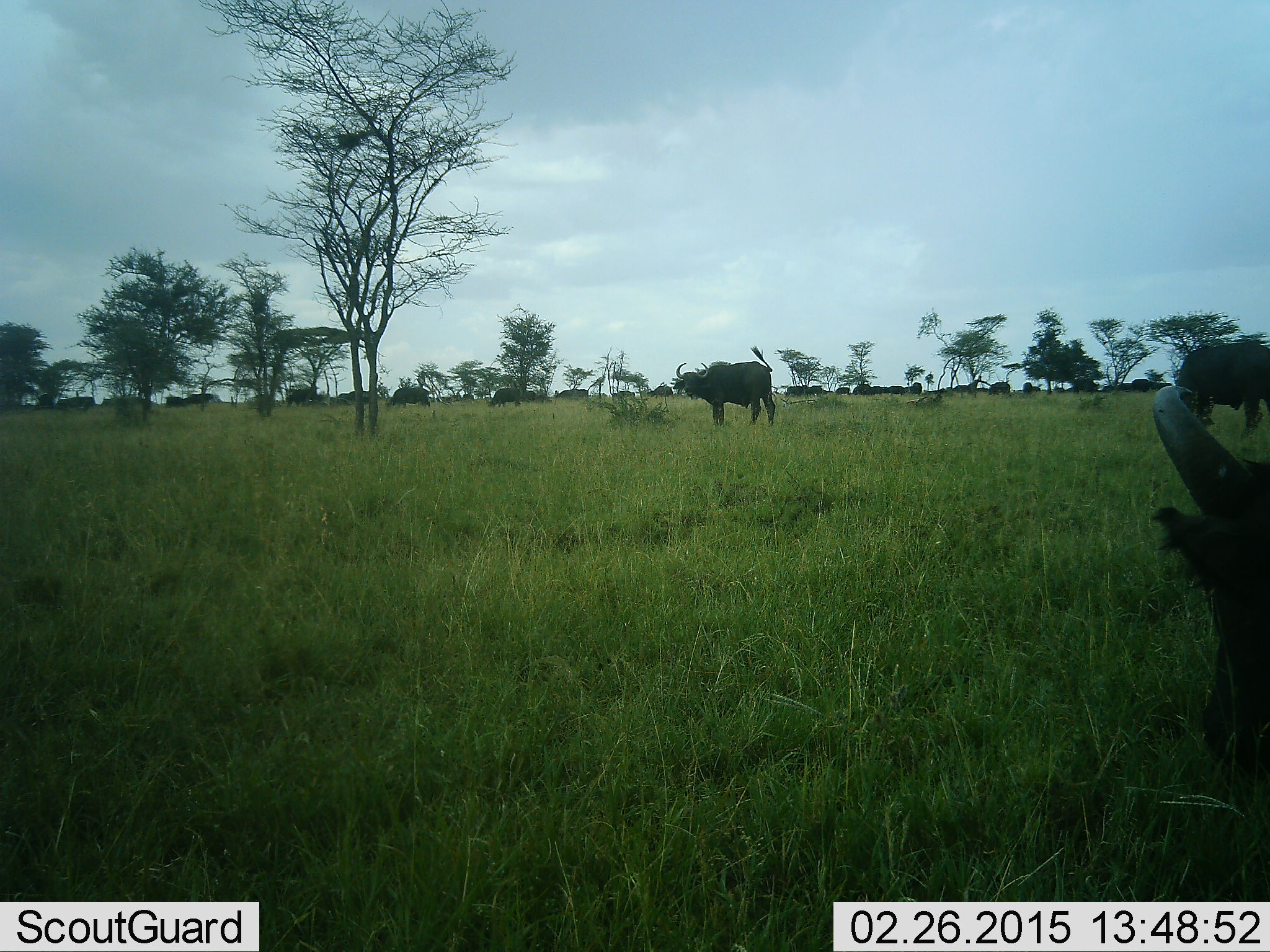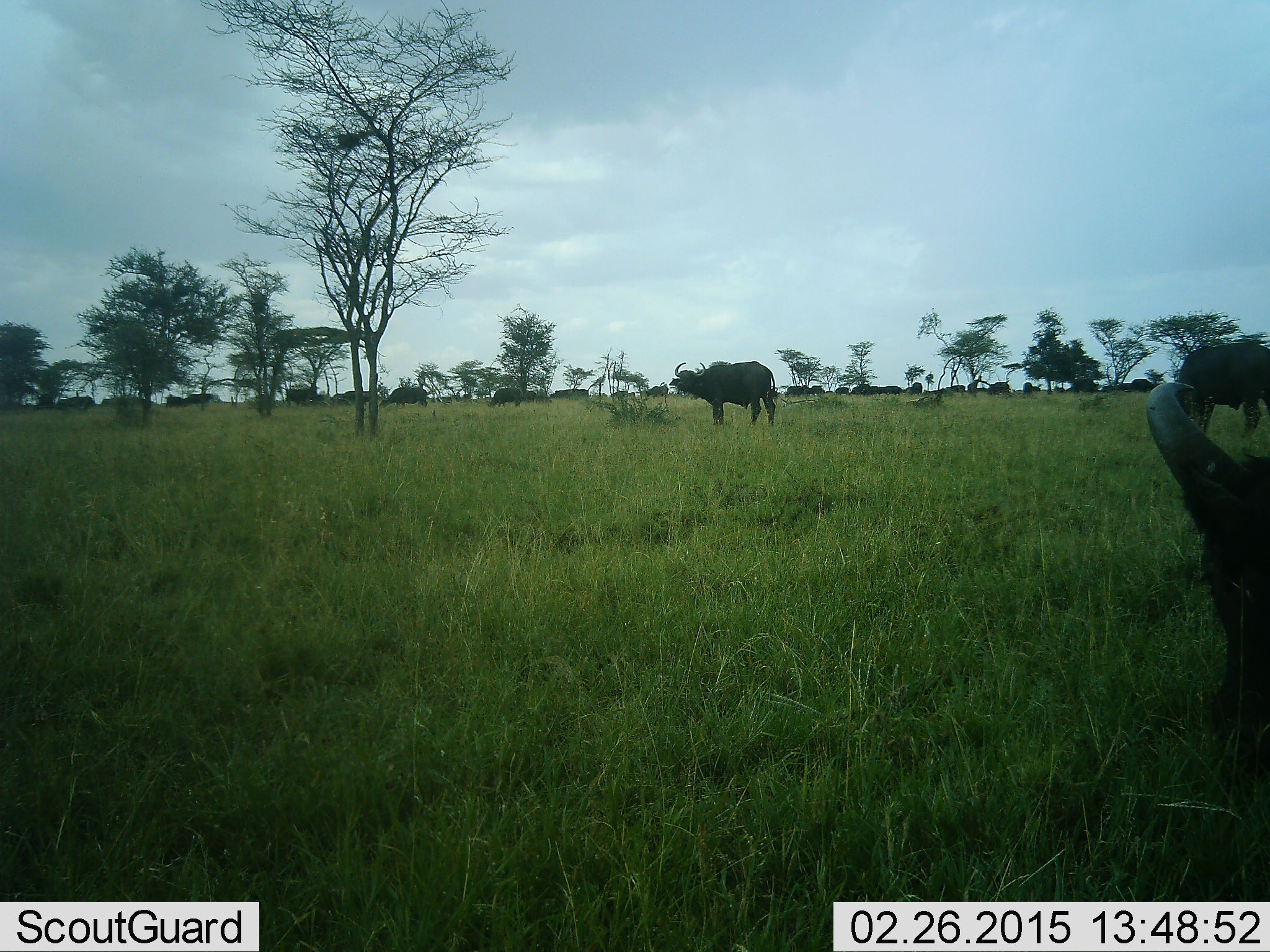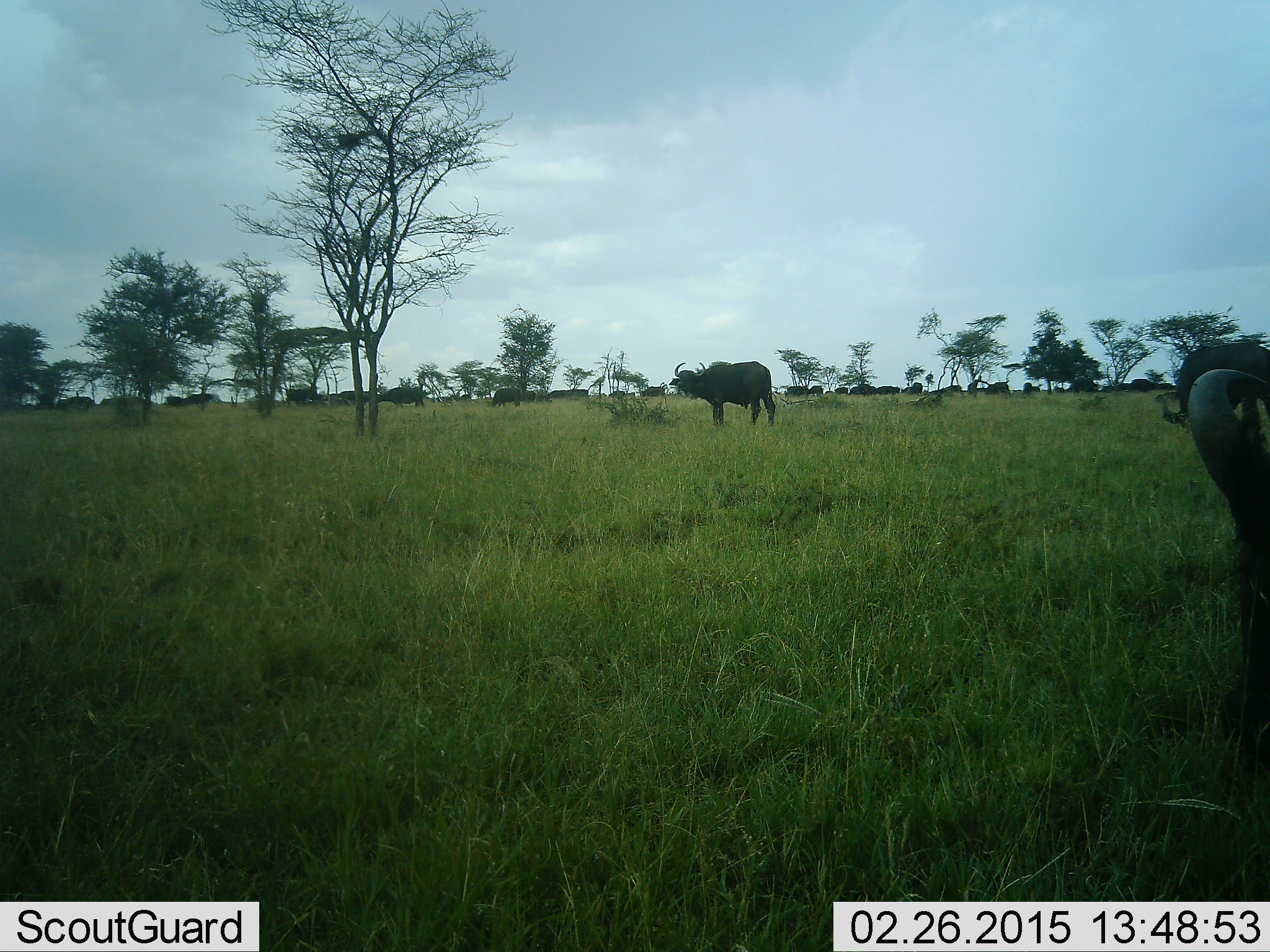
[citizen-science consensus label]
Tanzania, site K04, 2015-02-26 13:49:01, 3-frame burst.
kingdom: Animalia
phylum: Chordata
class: Mammalia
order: Artiodactyla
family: Bovidae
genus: Syncerus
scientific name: Syncerus caffer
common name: cape buffalo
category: buffalo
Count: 11-50.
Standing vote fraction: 70%.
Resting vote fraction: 10%.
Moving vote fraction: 40%.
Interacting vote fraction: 0%.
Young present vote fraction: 0%.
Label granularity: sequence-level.